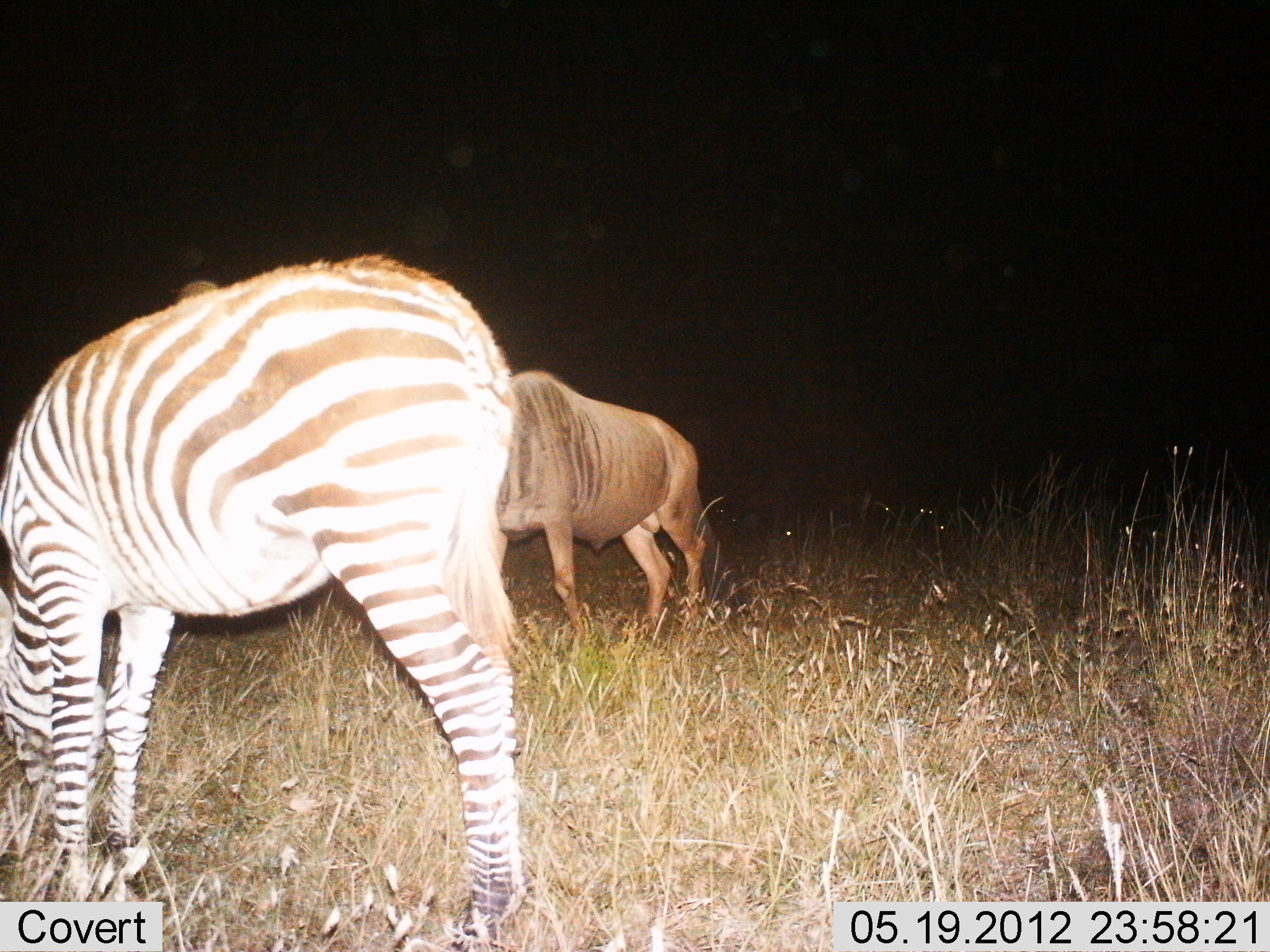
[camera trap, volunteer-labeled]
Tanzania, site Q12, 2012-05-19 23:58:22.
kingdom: Animalia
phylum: Chordata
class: Mammalia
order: Artiodactyla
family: Bovidae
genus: Connochaetes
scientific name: Connochaetes taurinus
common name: blue wildebeest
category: wildebeest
Wildebeest (blue wildebeest) (Connochaetes taurinus), count 1. Behavior (volunteer vote fractions): standing 30%, resting 0%, moving 10%, interacting 0%. Young present (vote fraction): 0%. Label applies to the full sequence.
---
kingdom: Animalia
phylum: Chordata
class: Mammalia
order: Perissodactyla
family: Equidae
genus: Equus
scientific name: Equus quagga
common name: plains zebra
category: zebra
Zebra (plains zebra) (Equus quagga), count 1. Behavior (volunteer vote fractions): standing 0%, resting 0%, moving 0%, interacting 0%. Young present (vote fraction): 0%. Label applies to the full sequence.